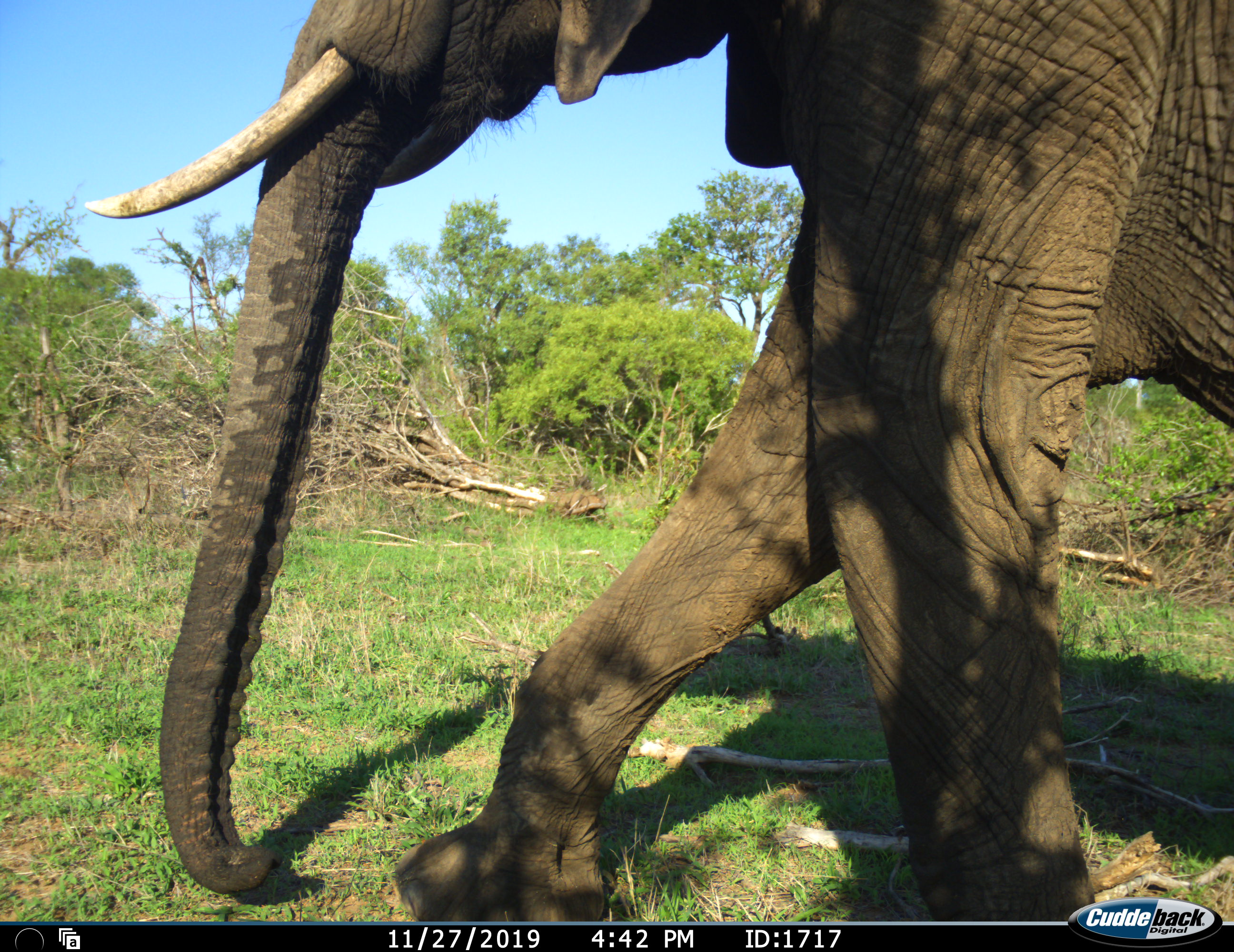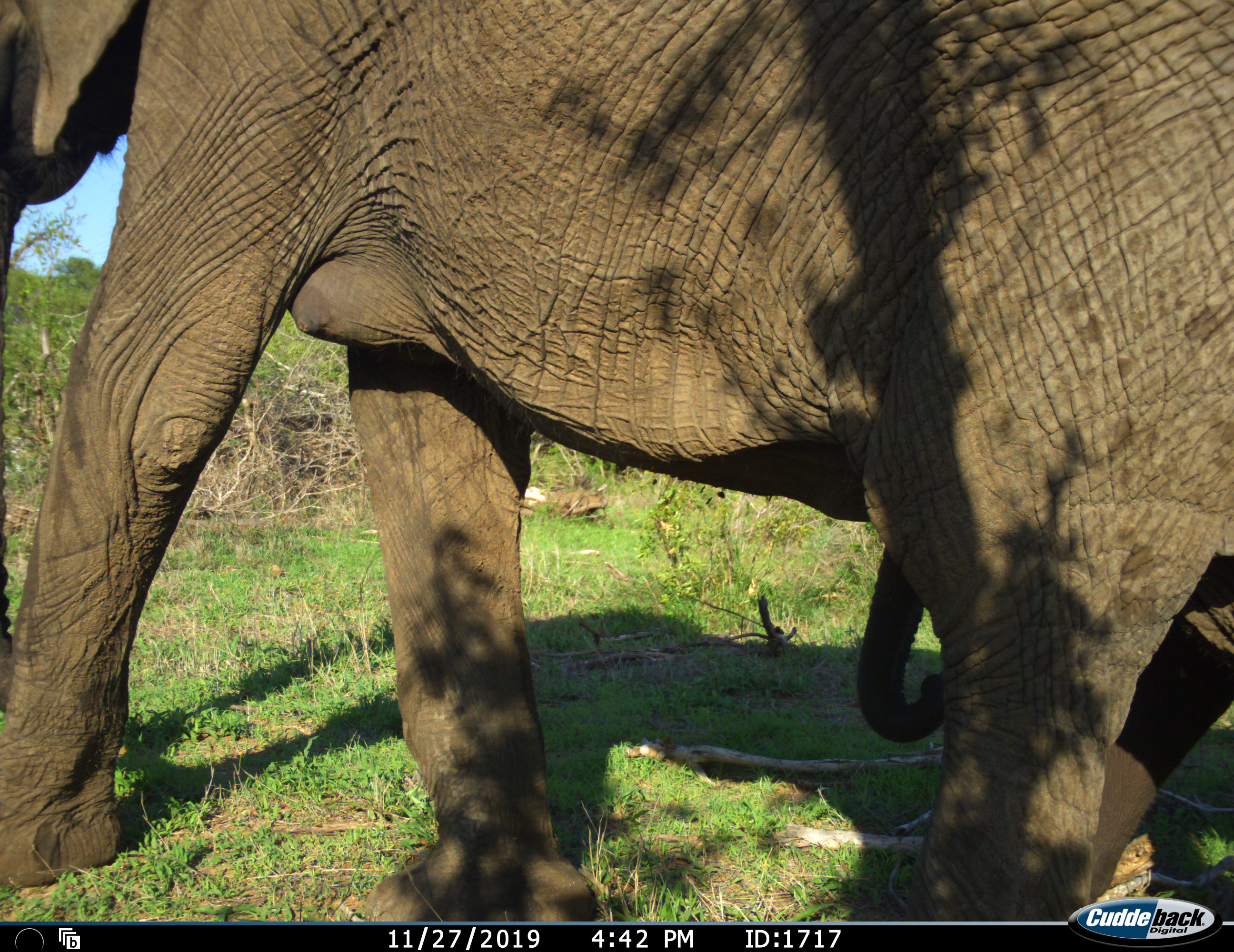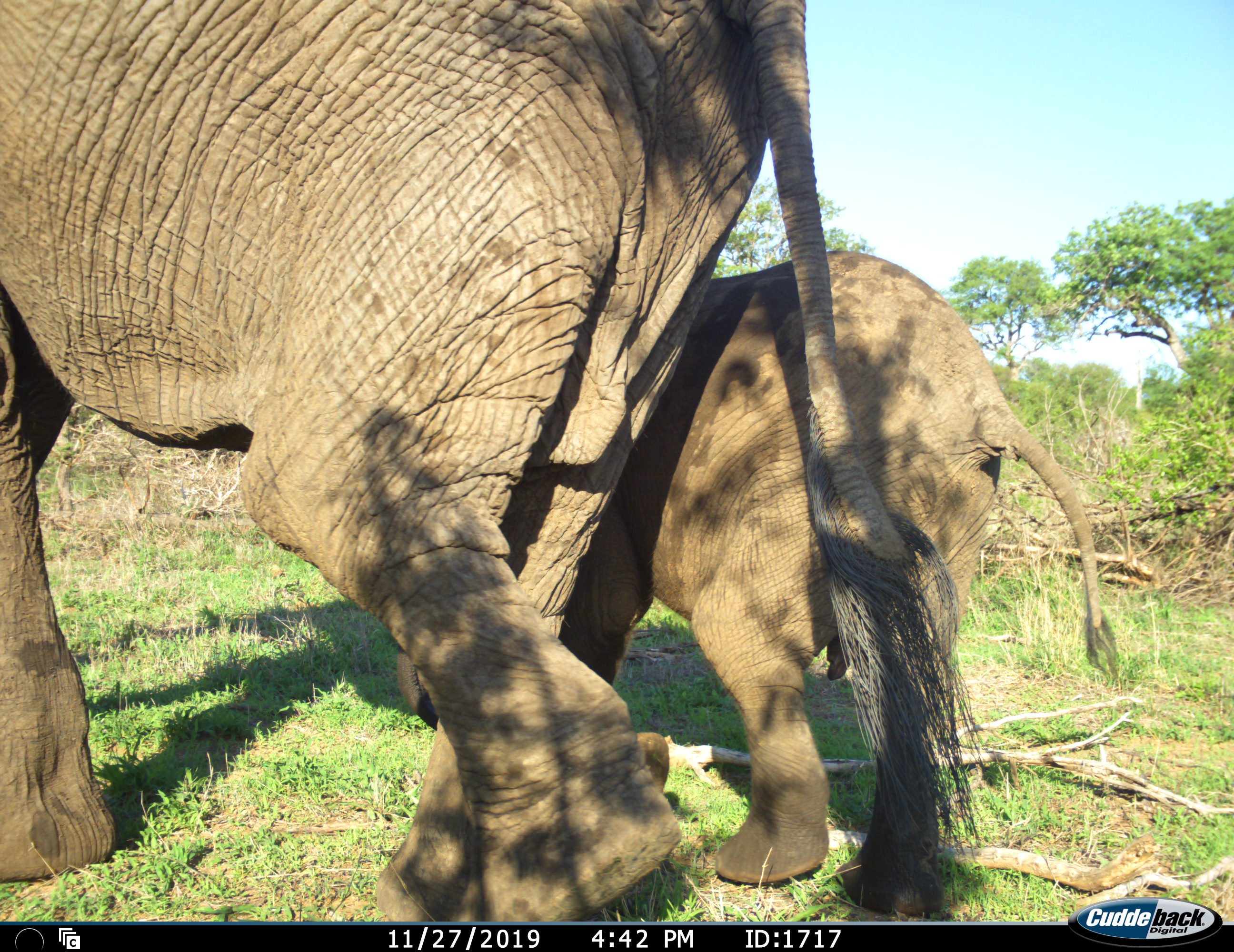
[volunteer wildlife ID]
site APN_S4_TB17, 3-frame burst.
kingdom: Animalia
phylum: Chordata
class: Mammalia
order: Proboscidea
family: Elephantidae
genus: Loxodonta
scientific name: Loxodonta africana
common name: african bush elephant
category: elephant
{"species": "elephant (african bush elephant) (Loxodonta africana)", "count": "2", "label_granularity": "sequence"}